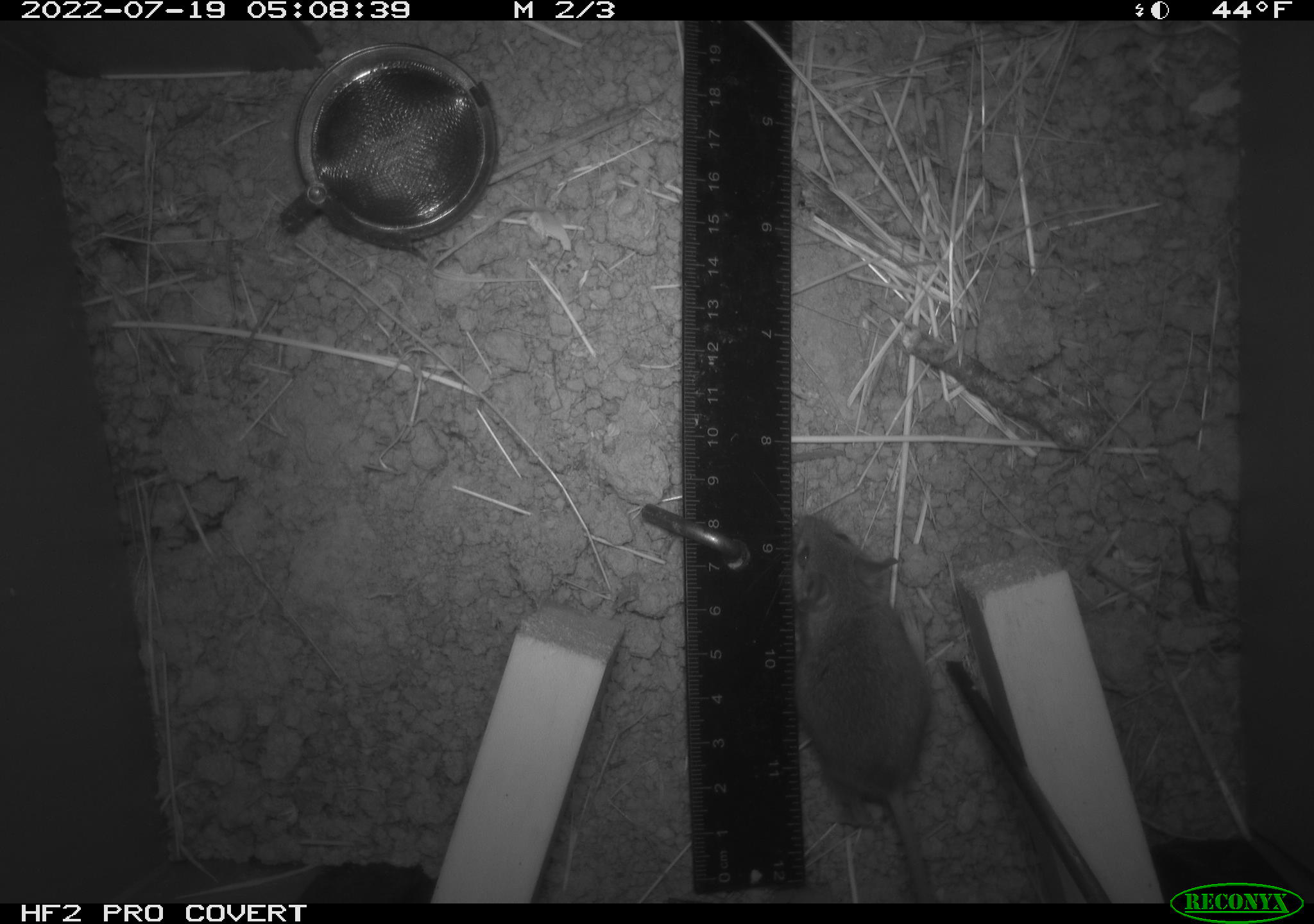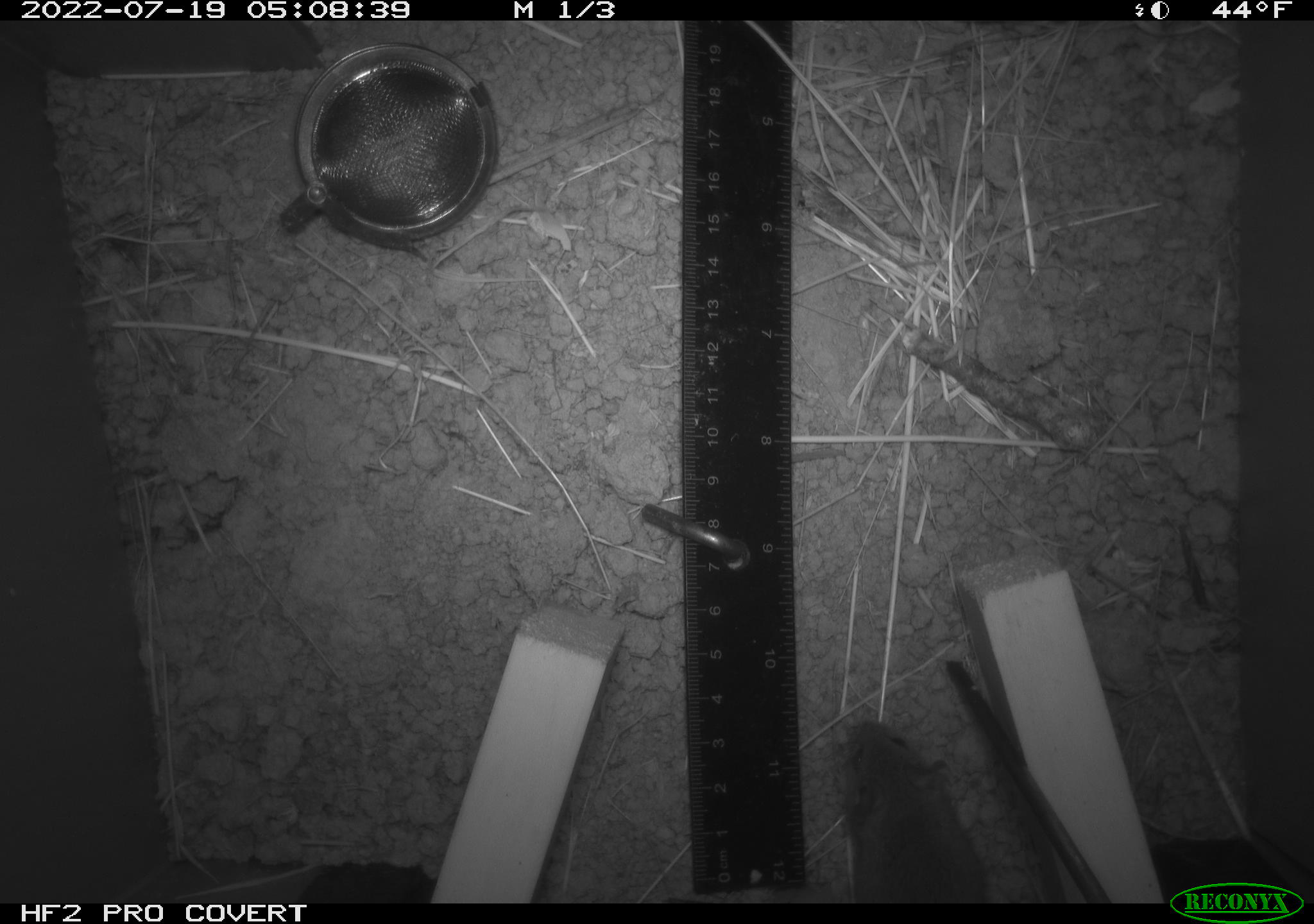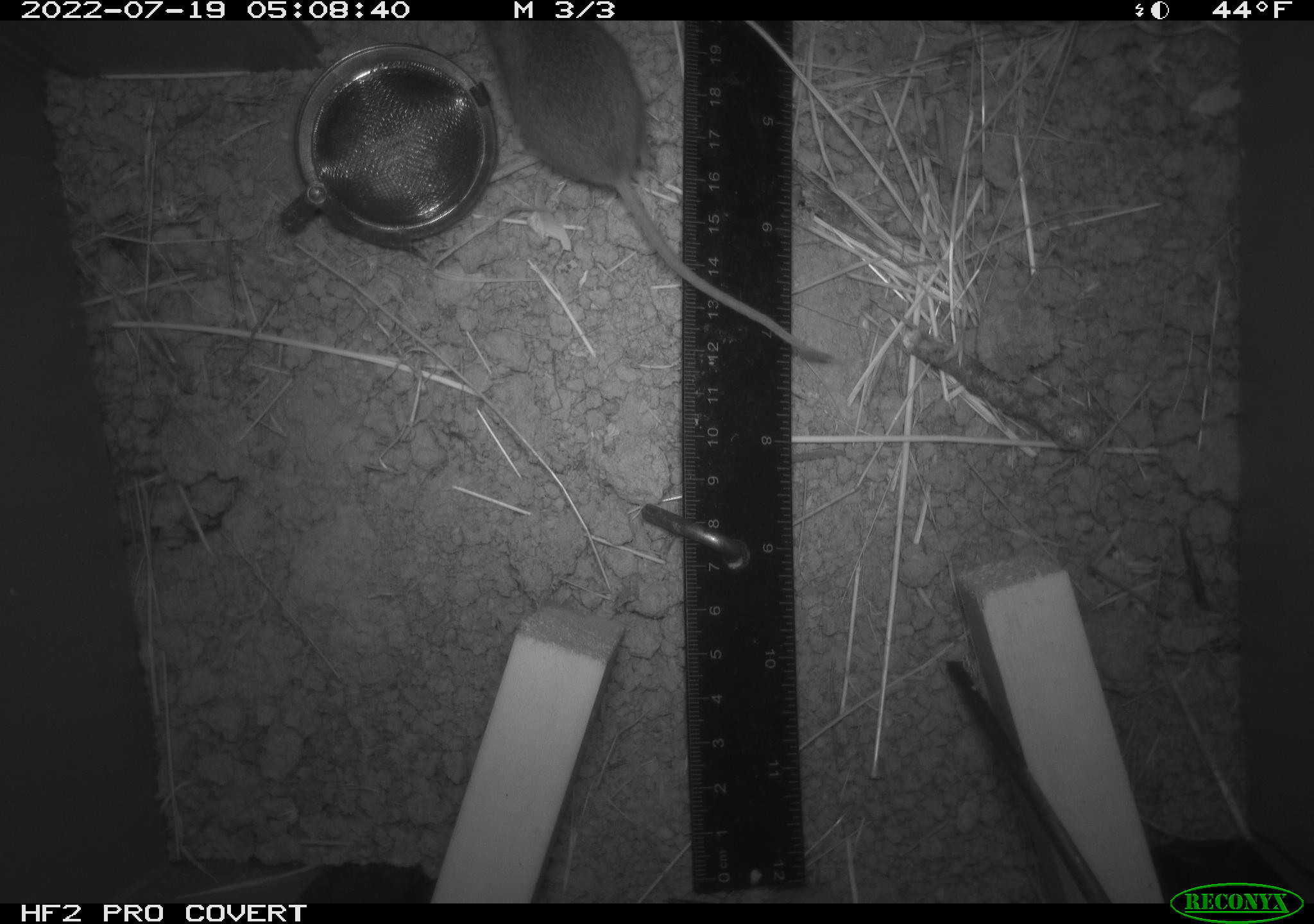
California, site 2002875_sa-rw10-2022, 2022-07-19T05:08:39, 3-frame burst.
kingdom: Animalia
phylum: Chordata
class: Mammalia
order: Rodentia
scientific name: Rodentia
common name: mouse species